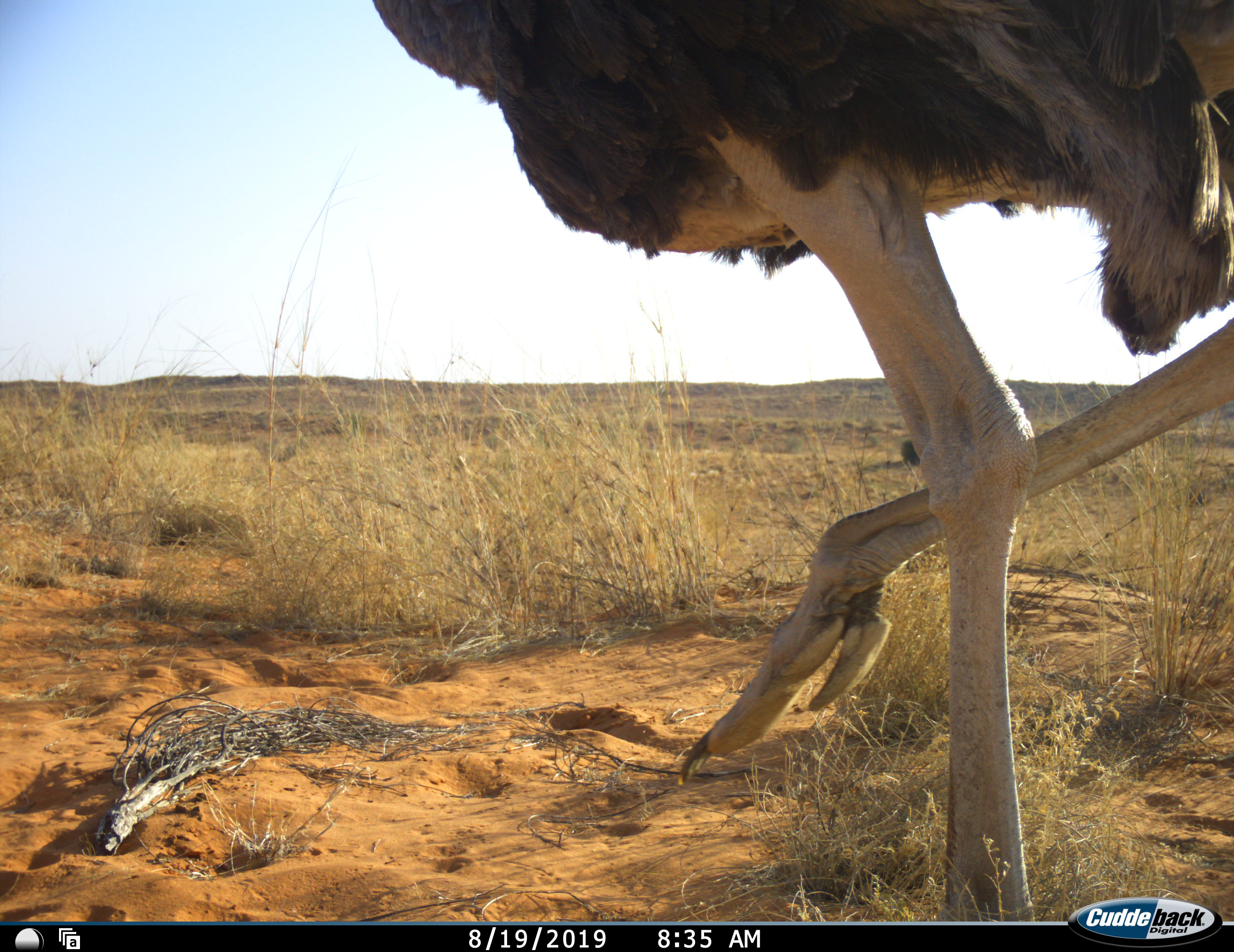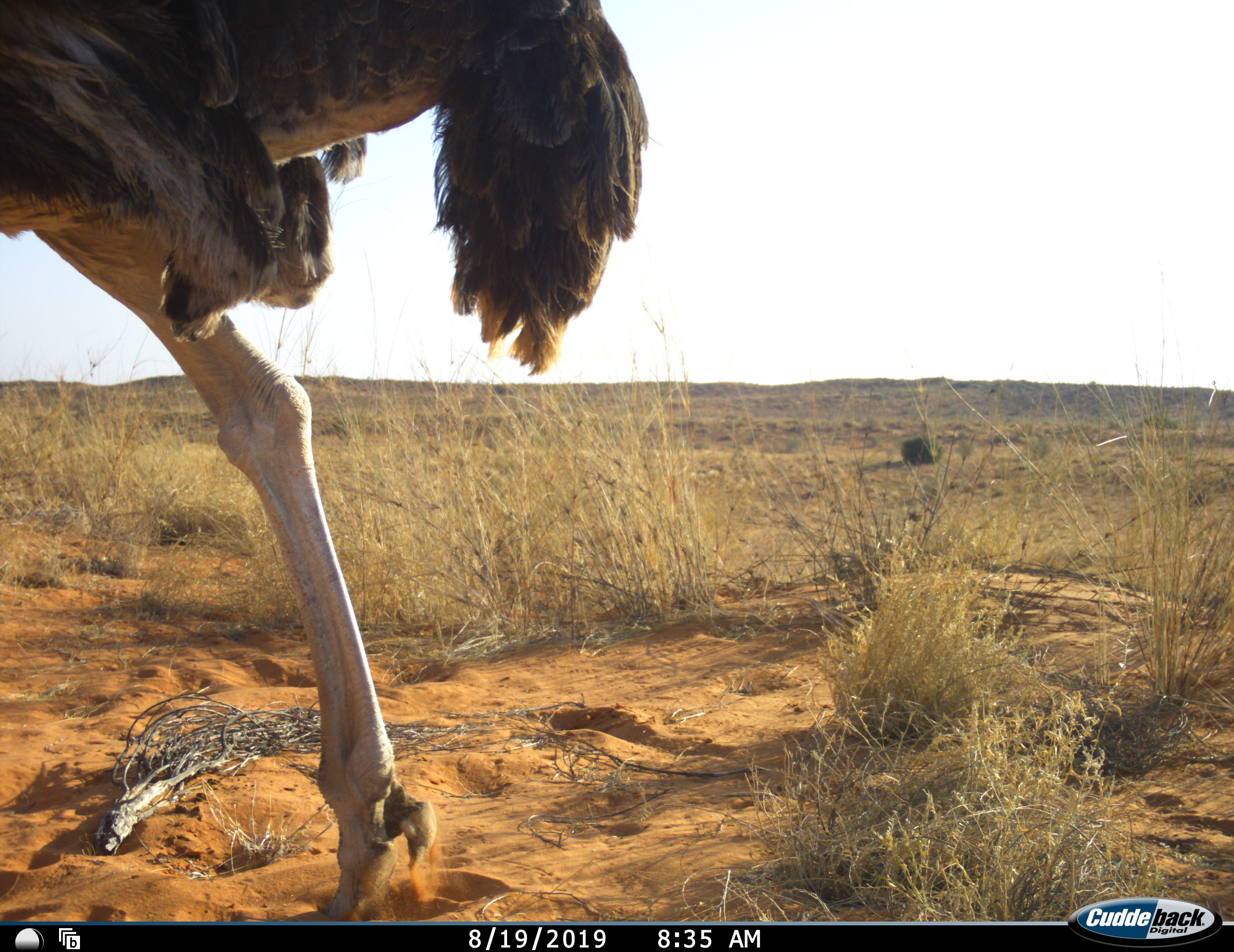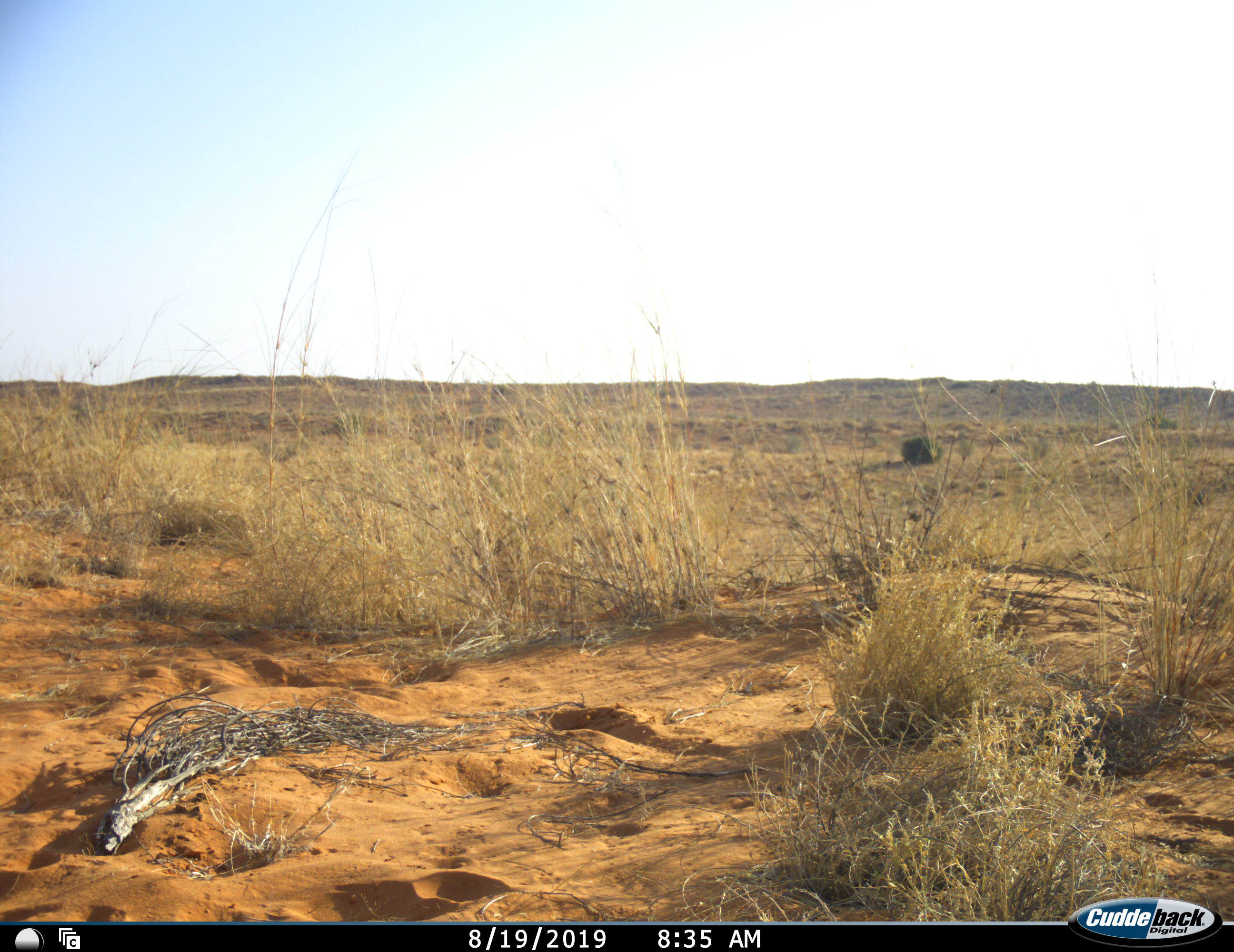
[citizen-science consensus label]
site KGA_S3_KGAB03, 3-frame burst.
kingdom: Animalia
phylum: Chordata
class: Aves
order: Struthioniformes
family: Struthionidae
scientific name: Struthionidae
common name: ostrich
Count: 1.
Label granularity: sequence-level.